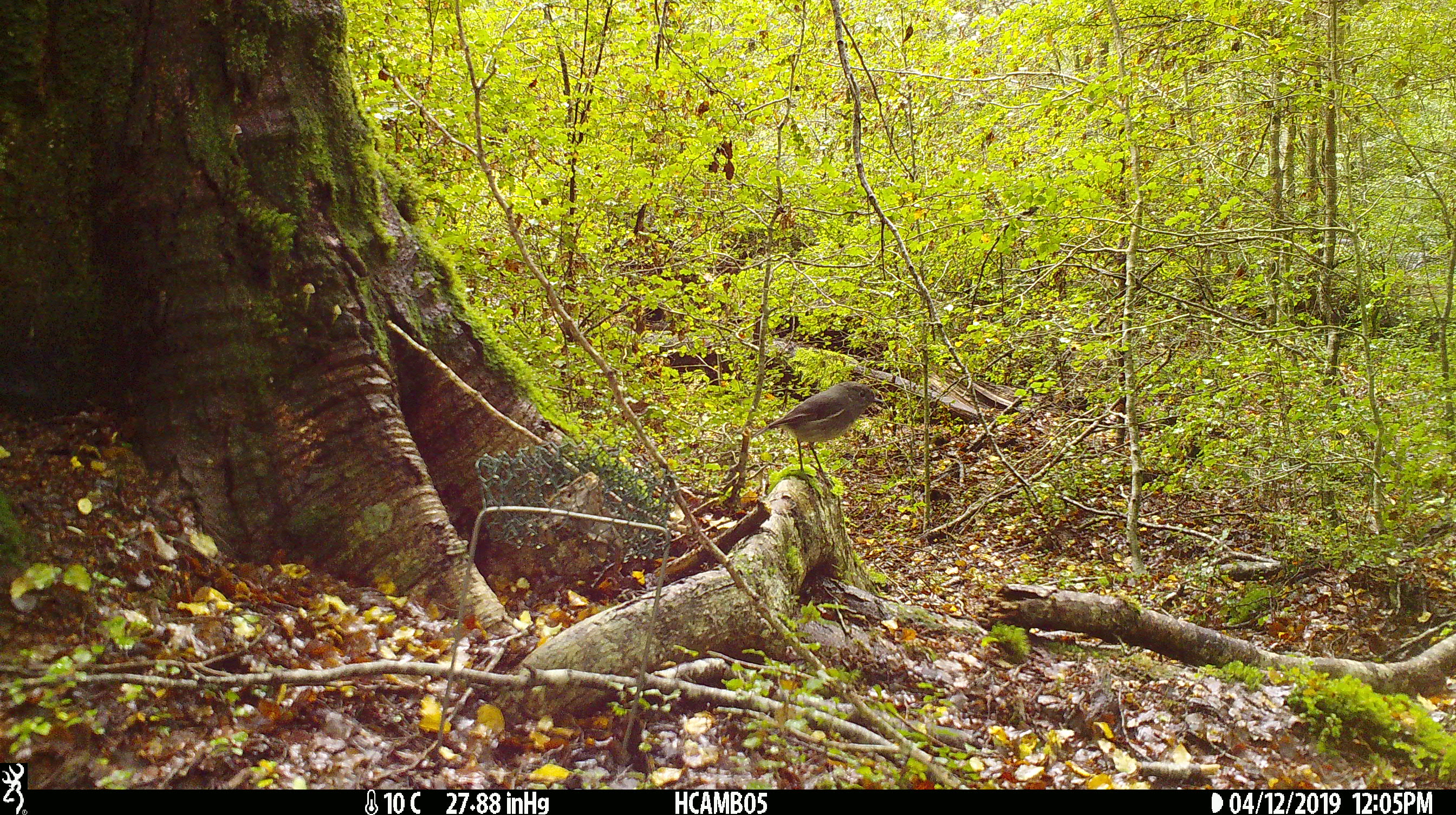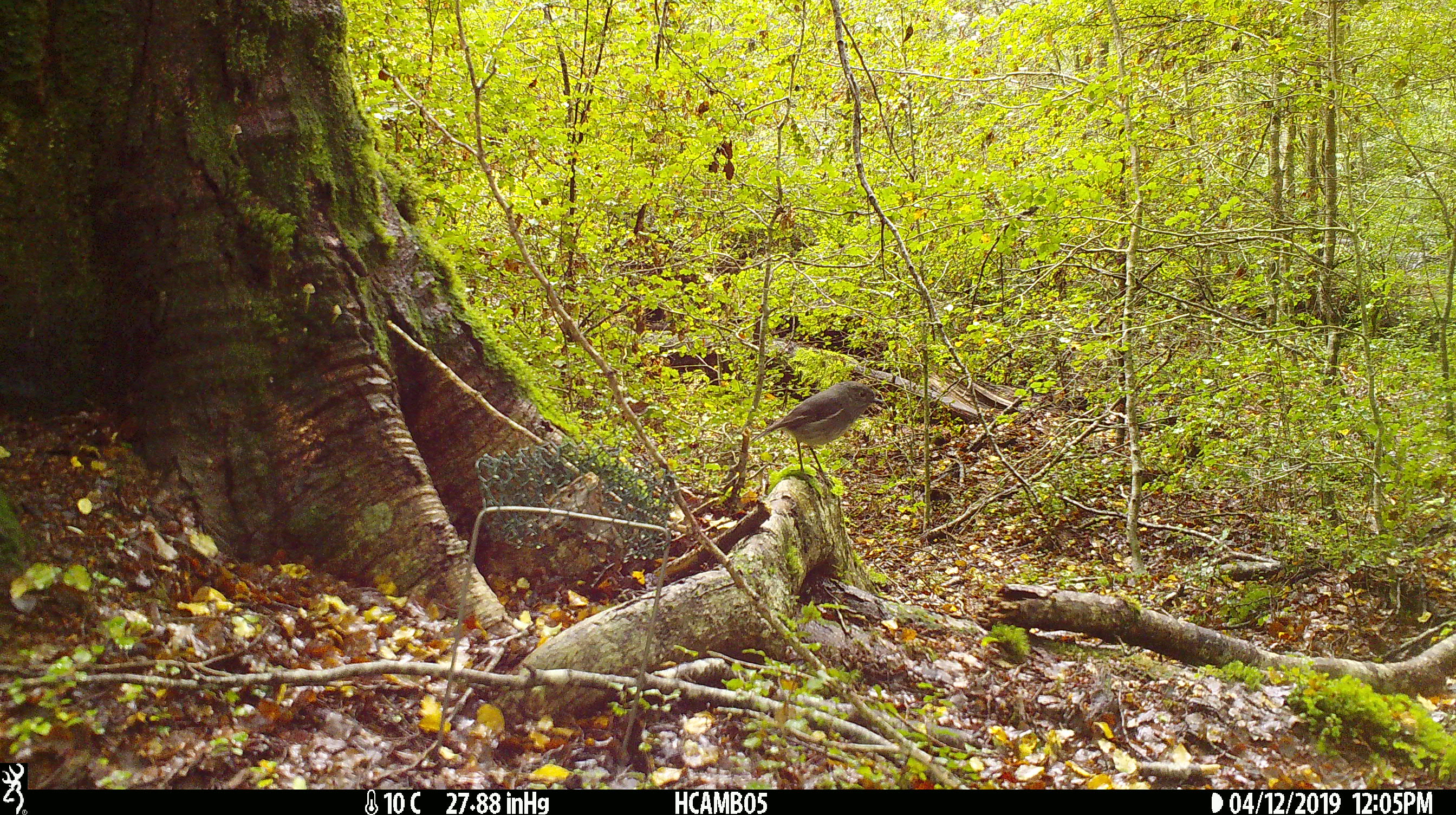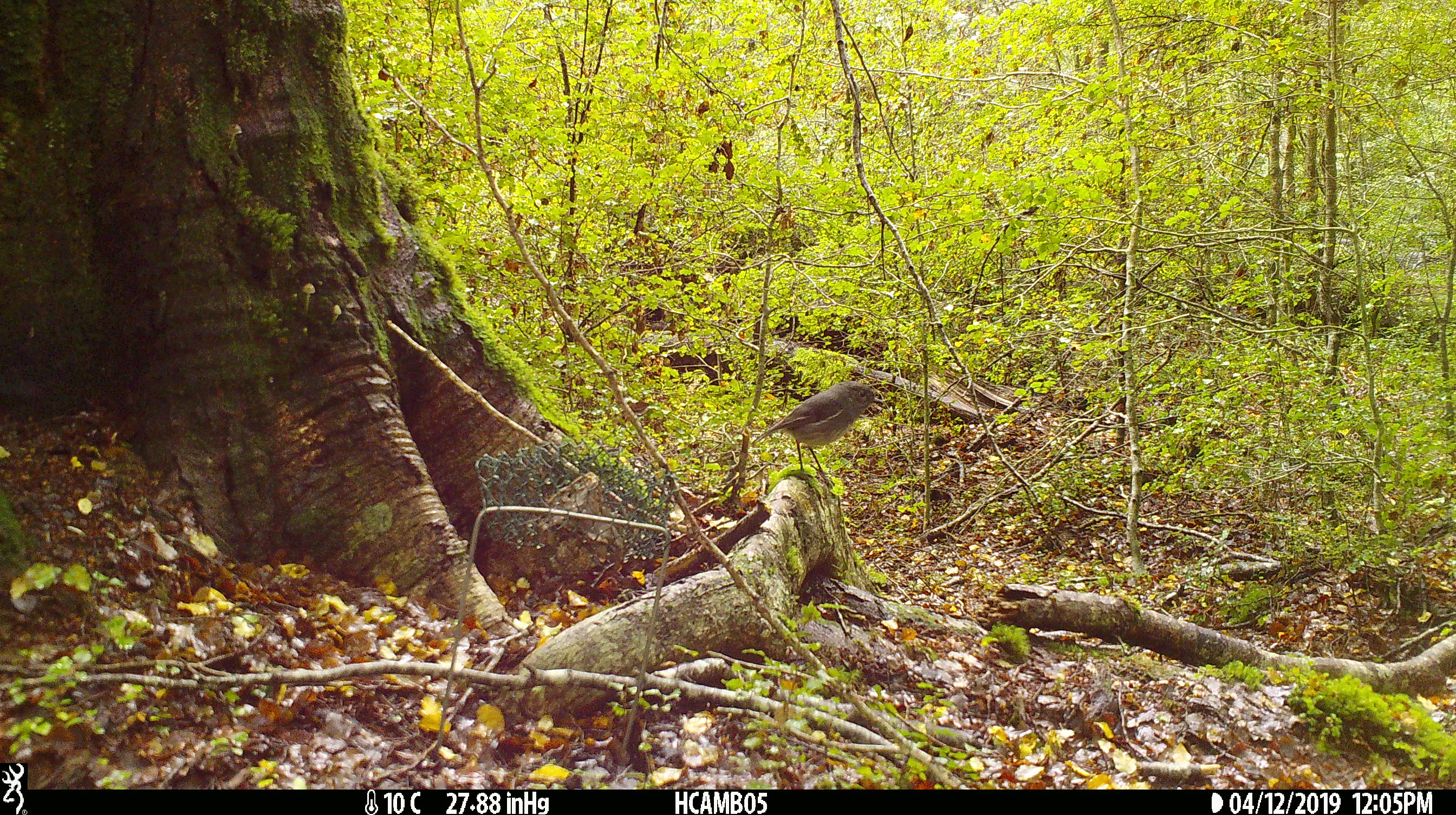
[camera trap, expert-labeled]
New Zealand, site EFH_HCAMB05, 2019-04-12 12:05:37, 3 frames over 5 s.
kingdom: Animalia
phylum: Chordata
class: Aves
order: Passeriformes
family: Petroicidae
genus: Petroica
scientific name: Petroica australis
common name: new zealand robin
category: robin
Robin (new zealand robin) (Petroica australis).